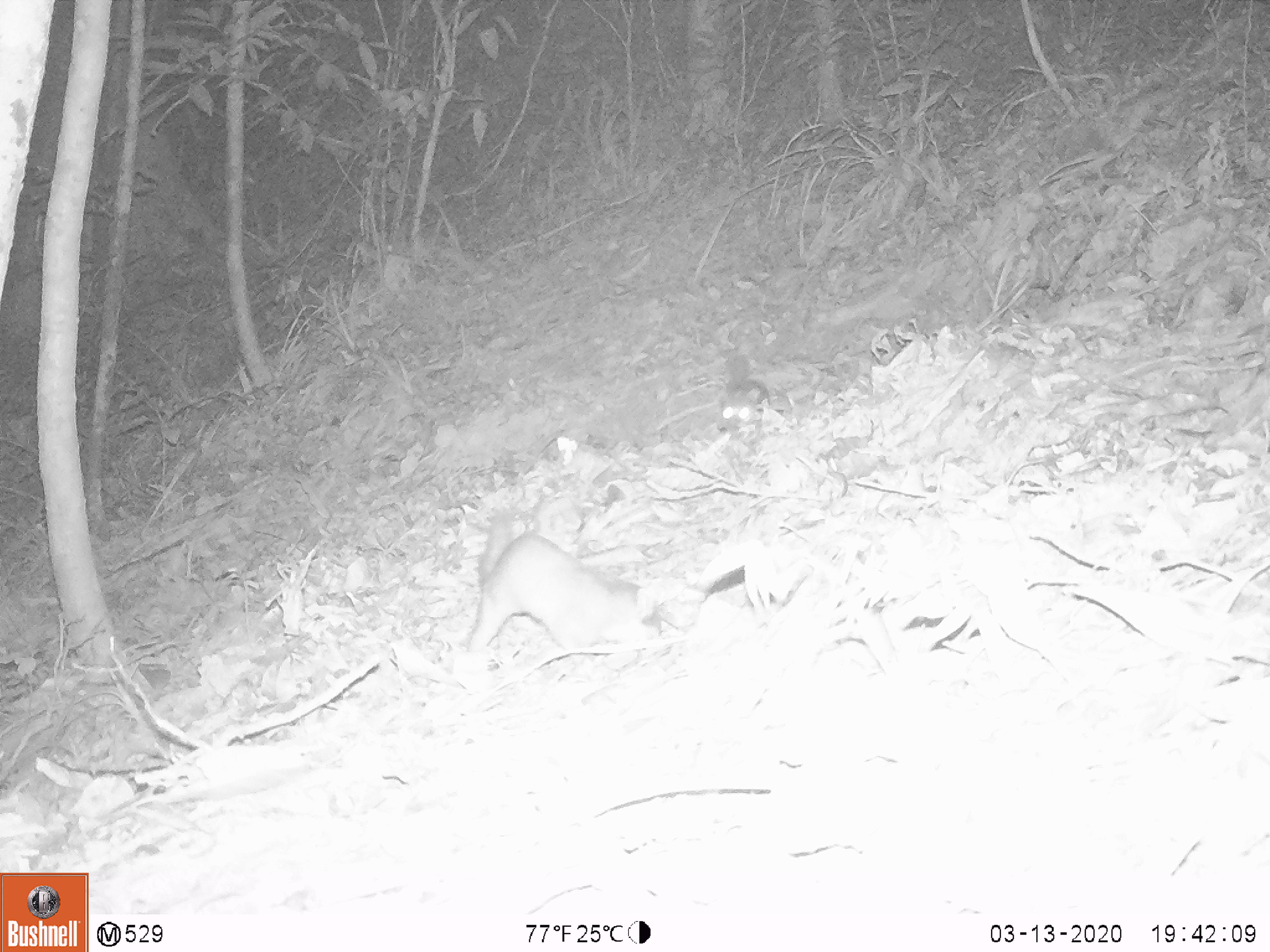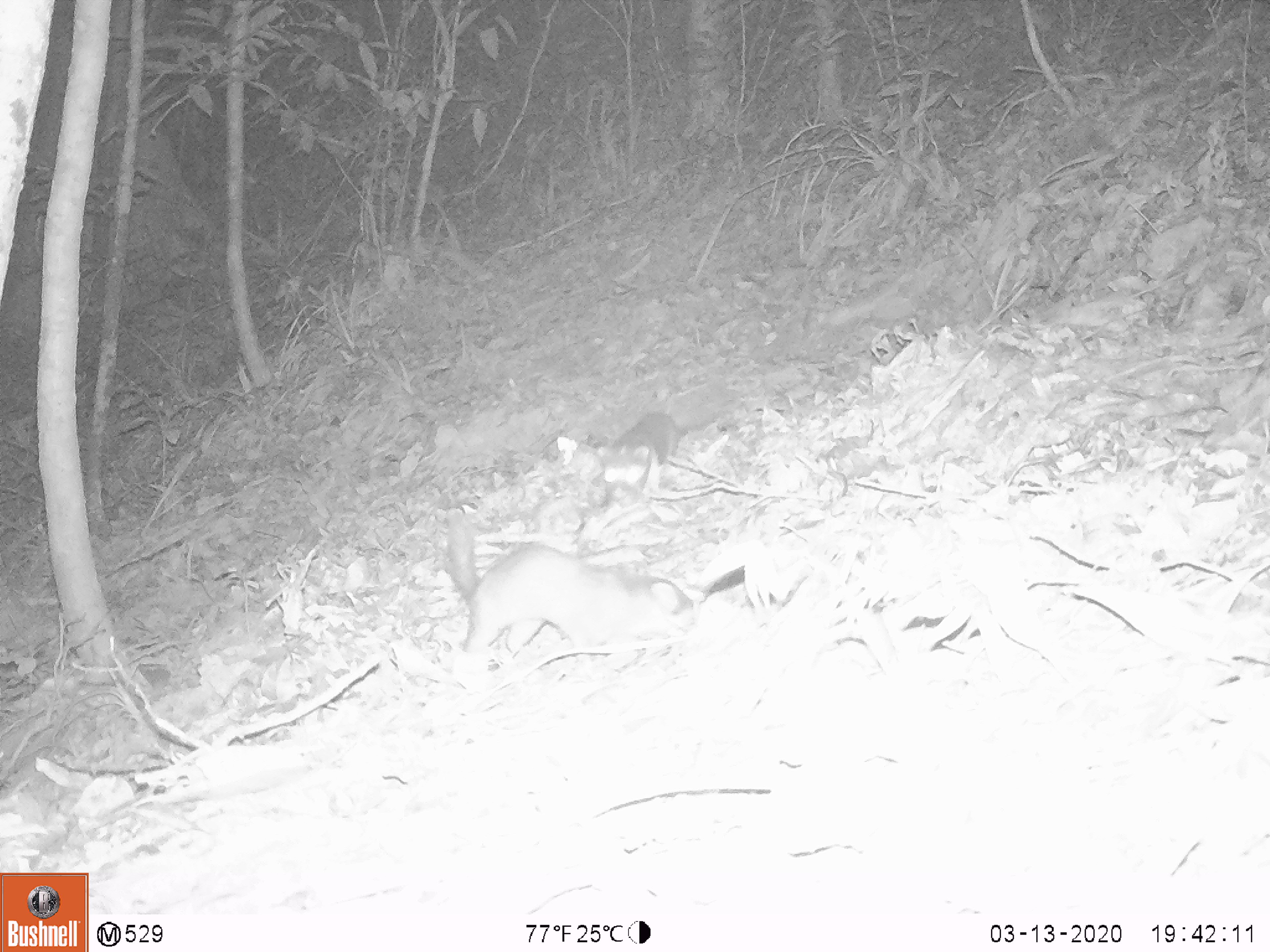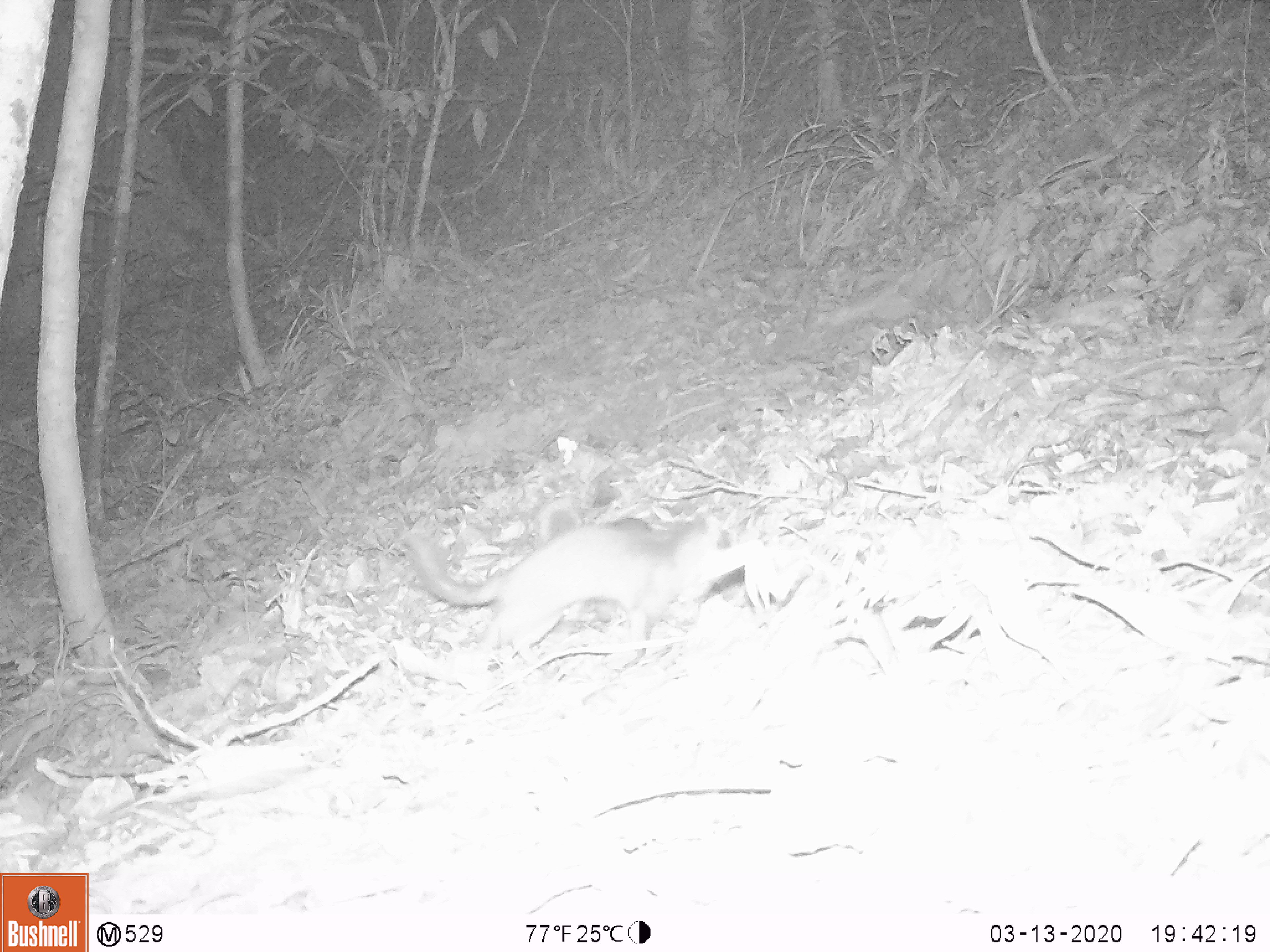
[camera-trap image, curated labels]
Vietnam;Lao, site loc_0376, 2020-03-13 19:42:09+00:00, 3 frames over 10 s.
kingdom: Animalia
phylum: Chordata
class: Mammalia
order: Carnivora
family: Mustelidae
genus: Melogale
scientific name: Melogale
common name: ferret badger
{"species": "ferret badger (Melogale)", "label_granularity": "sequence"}